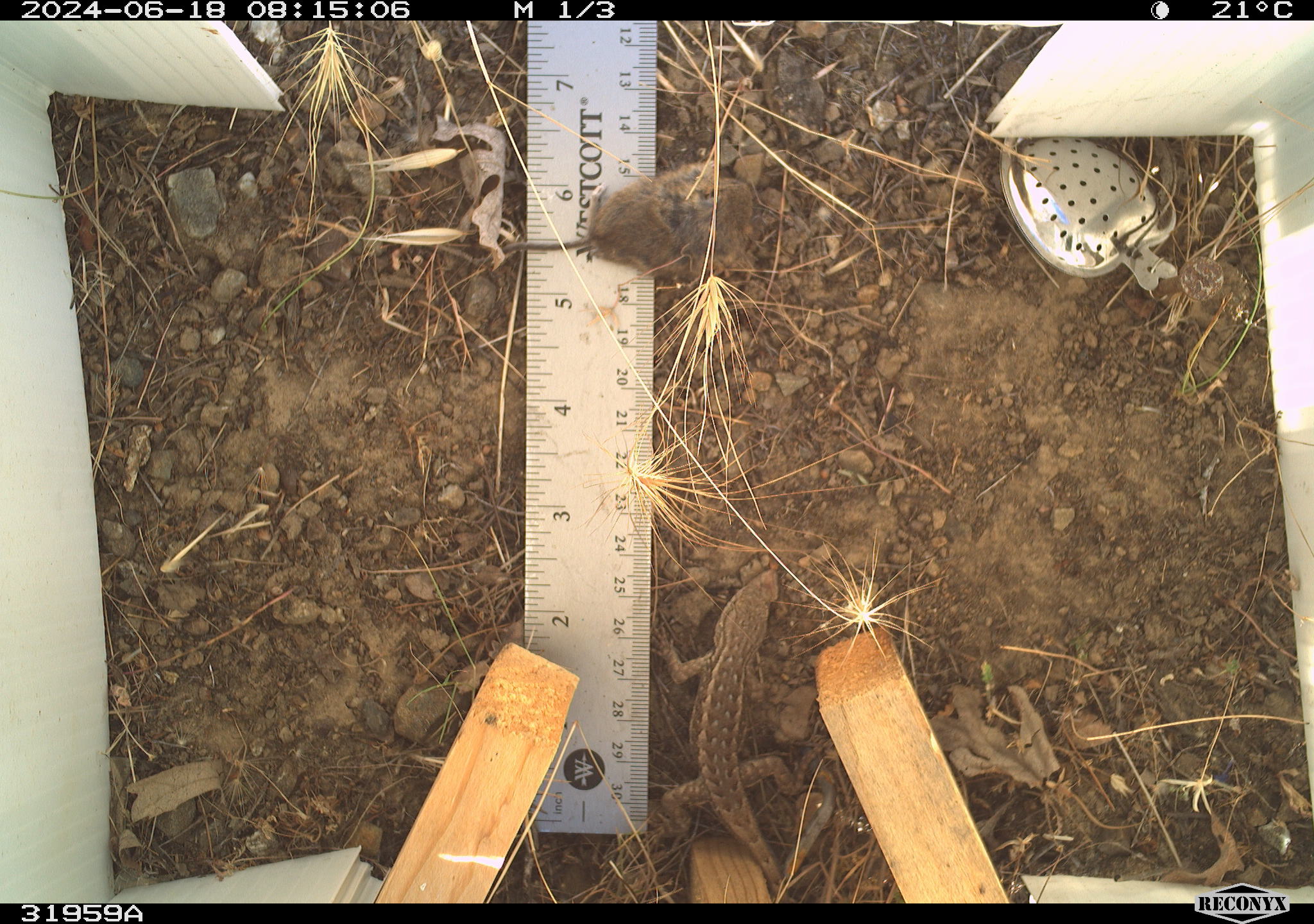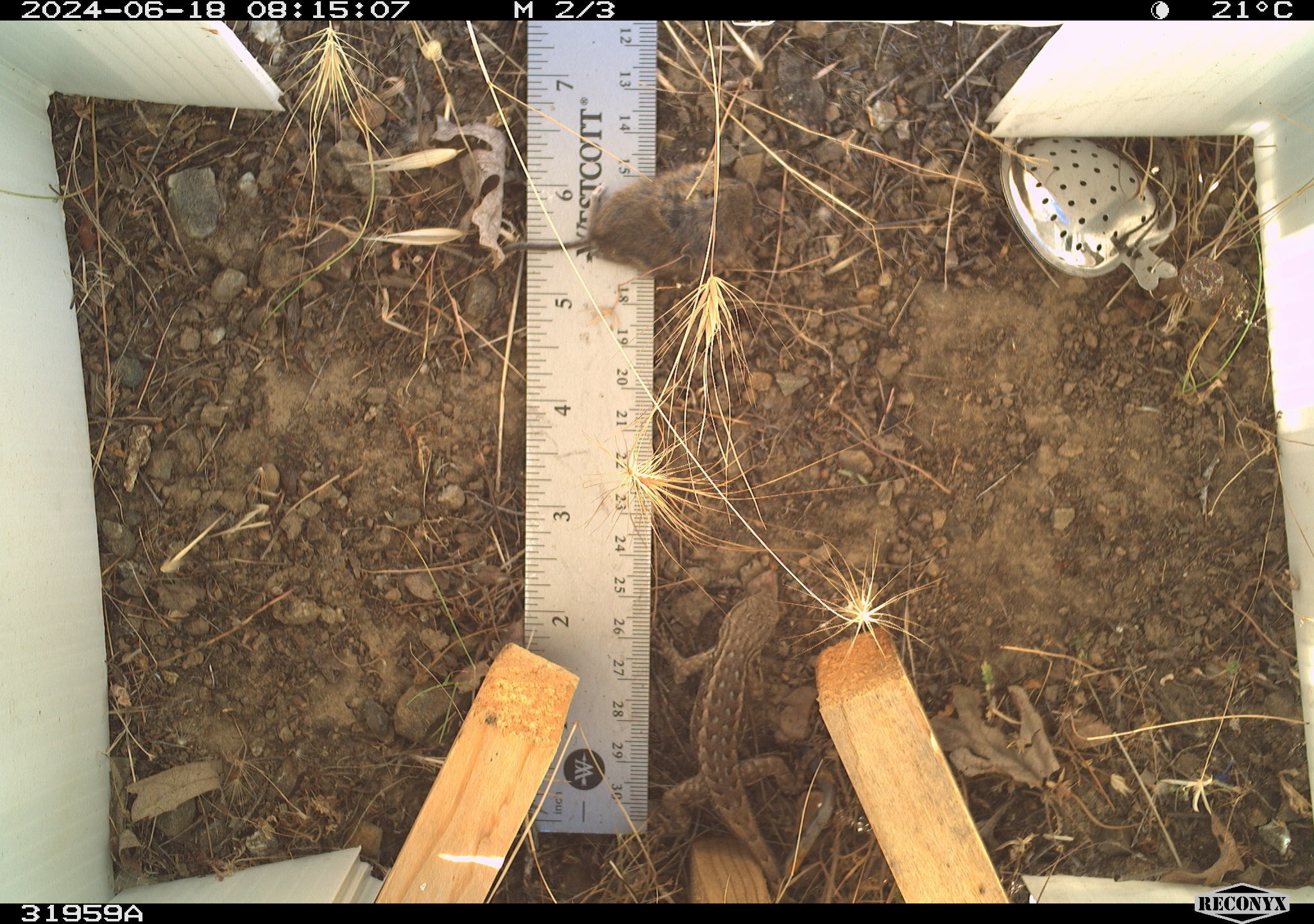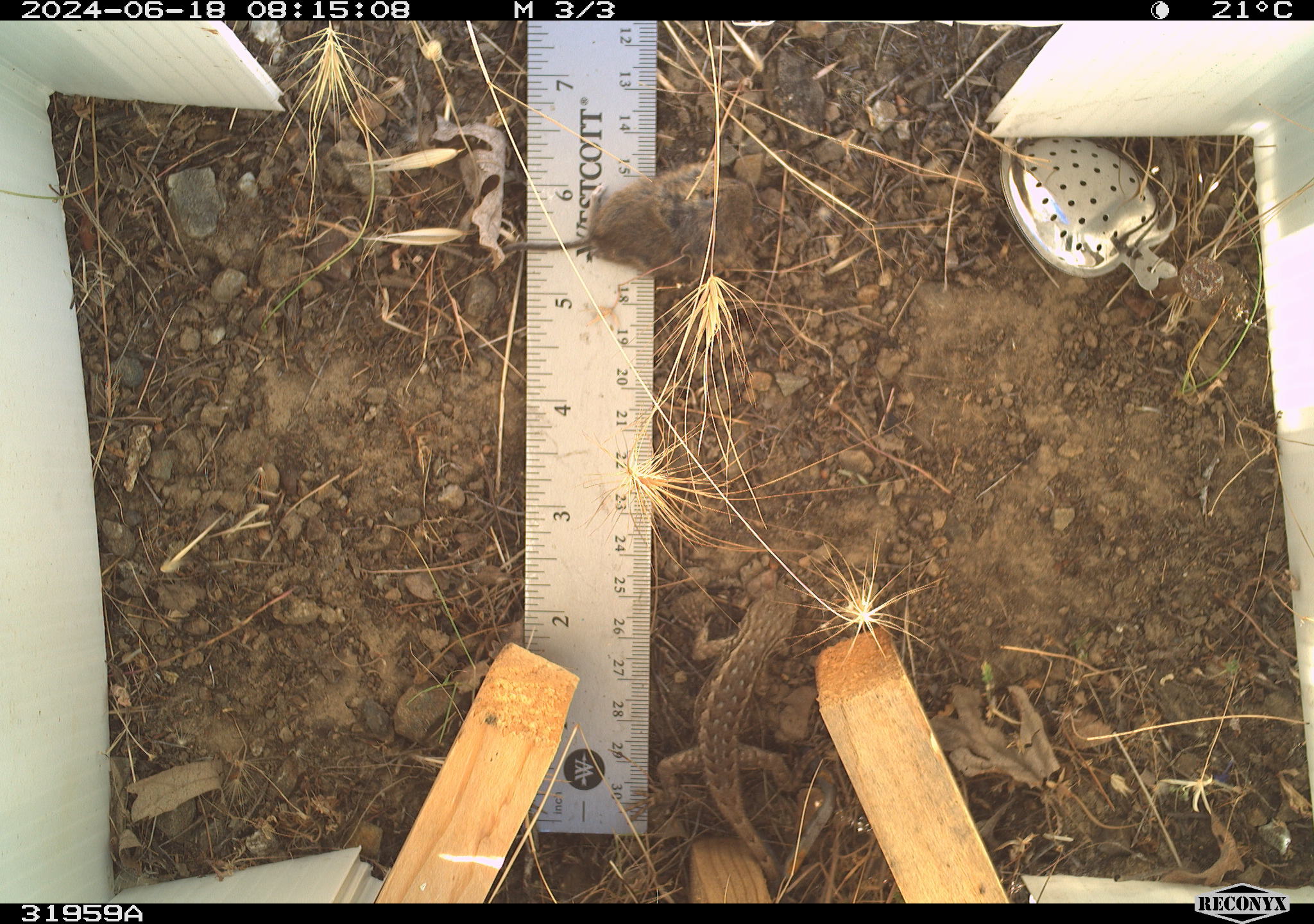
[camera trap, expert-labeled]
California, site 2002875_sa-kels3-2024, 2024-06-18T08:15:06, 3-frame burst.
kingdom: Animalia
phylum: Chordata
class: Reptilia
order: Squamata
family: Phrynosomatidae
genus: Sceloporus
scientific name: Sceloporus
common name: spiny lizards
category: sceloporus species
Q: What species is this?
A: Sceloporus species (spiny lizards) (Sceloporus).